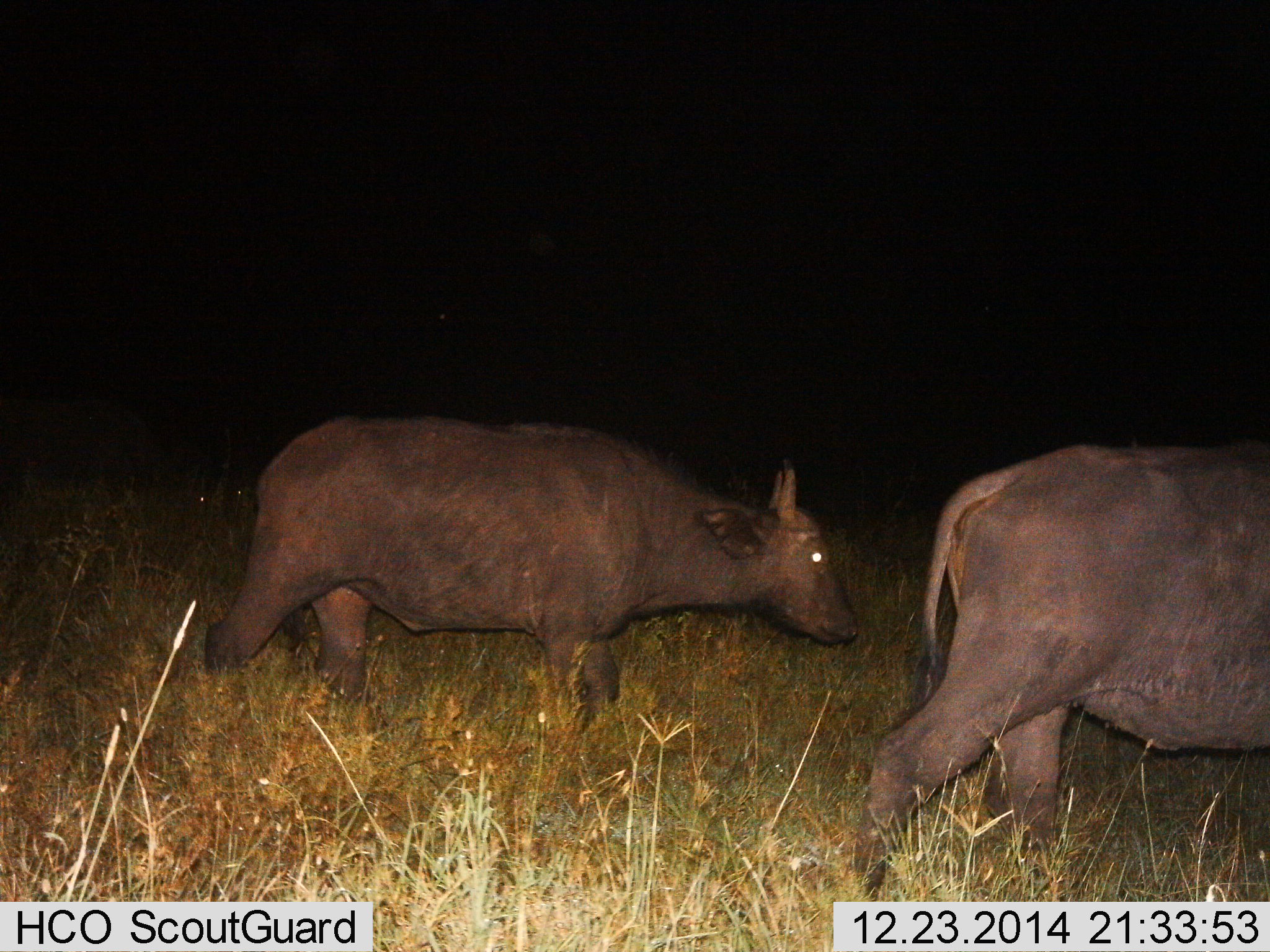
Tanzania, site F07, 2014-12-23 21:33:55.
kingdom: Animalia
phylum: Chordata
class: Mammalia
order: Artiodactyla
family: Bovidae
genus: Syncerus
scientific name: Syncerus caffer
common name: cape buffalo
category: buffalo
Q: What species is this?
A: Buffalo (cape buffalo) (Syncerus caffer).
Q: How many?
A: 2.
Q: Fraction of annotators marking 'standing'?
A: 0%.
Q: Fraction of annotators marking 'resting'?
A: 0%.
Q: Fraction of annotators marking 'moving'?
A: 100%.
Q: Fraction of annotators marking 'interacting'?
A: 0%.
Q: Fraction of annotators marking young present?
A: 20%.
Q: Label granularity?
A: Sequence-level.